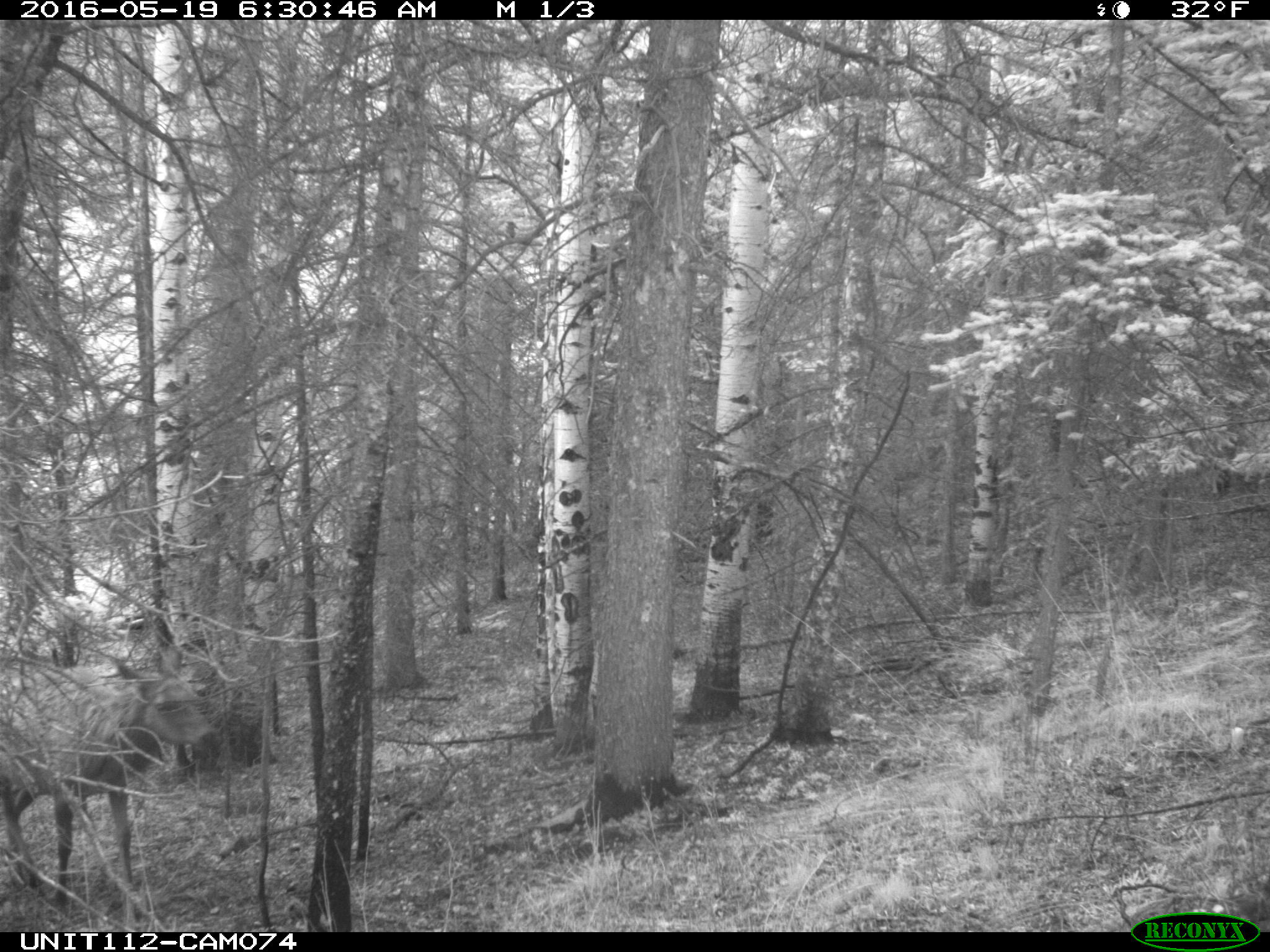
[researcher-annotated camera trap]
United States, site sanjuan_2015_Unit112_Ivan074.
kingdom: Animalia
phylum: Chordata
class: Mammalia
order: Artiodactyla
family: Cervidae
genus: Cervus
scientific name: Cervus elaphus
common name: red deer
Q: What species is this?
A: Cervus elaphus (red deer).